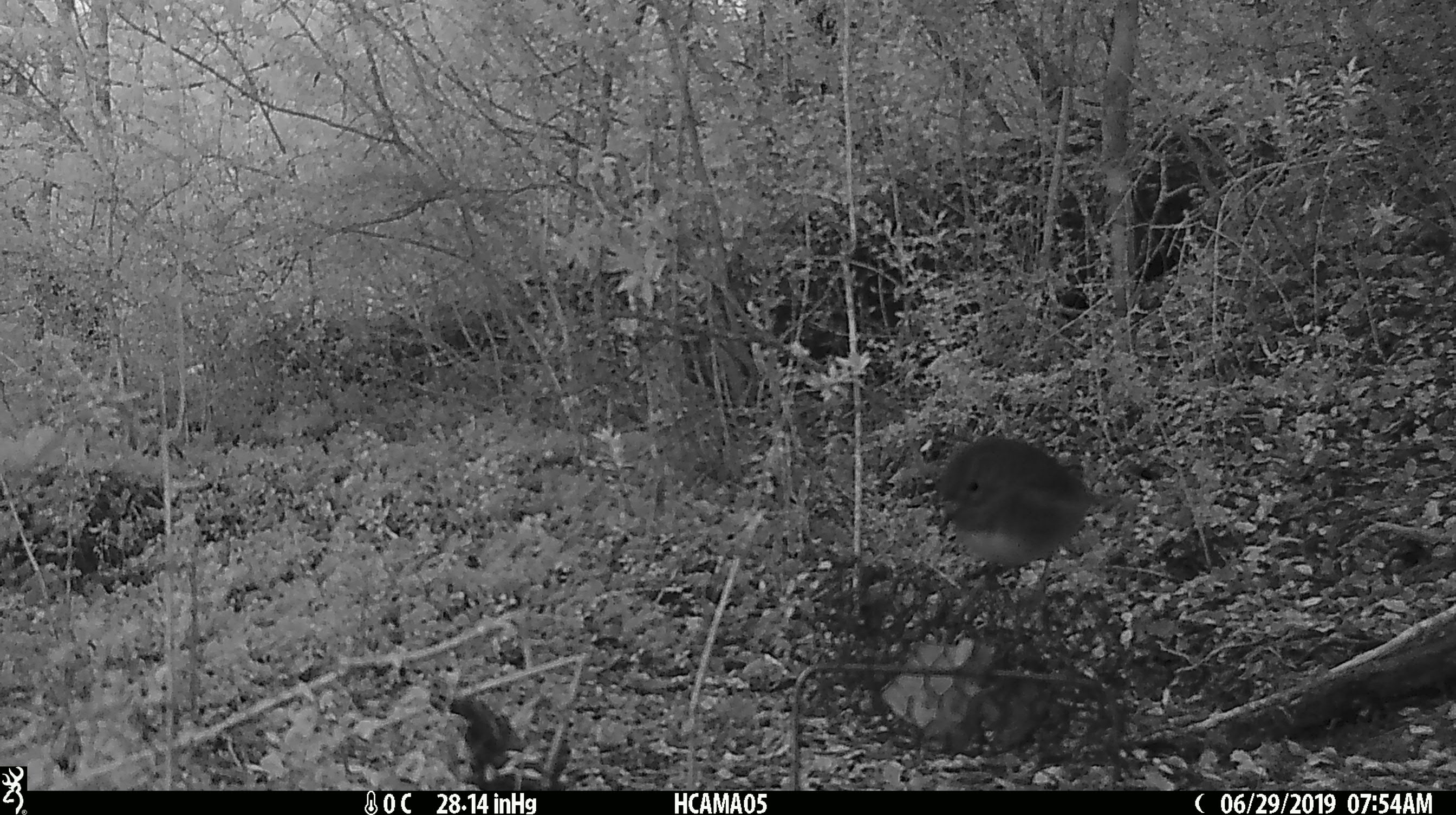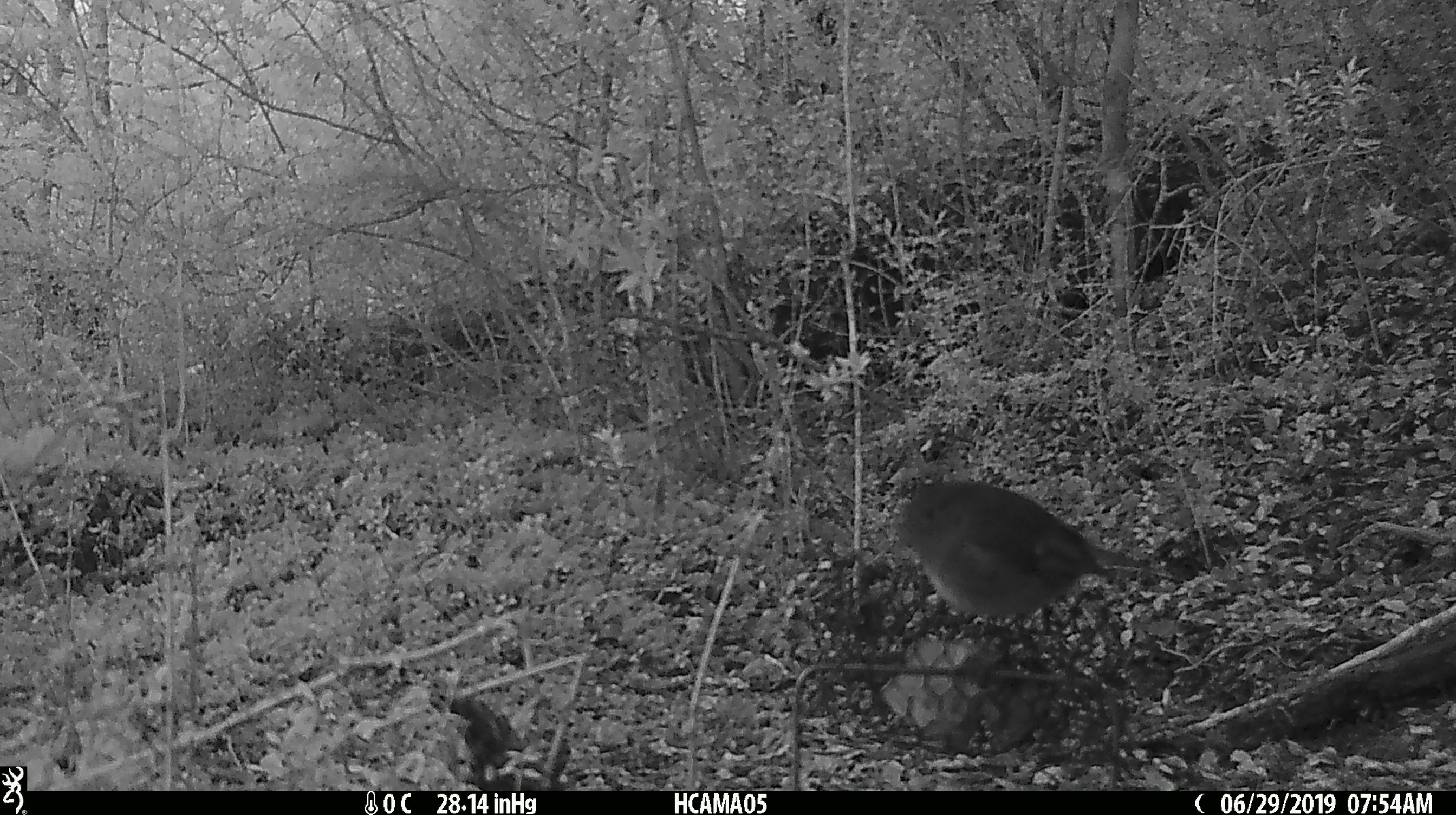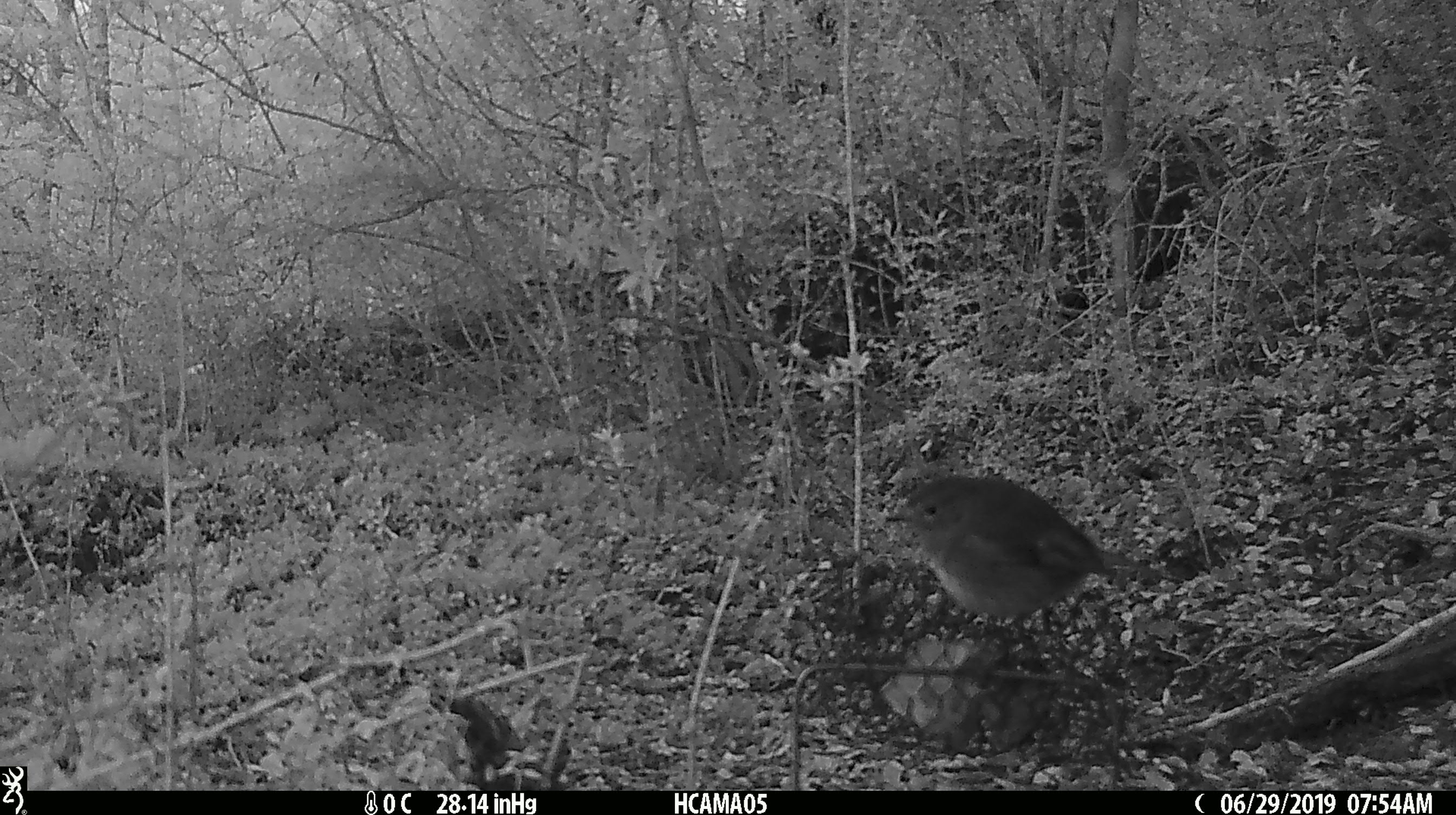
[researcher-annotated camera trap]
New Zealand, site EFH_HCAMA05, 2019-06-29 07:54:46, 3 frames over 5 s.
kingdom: Animalia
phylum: Chordata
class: Aves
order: Passeriformes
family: Petroicidae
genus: Petroica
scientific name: Petroica australis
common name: new zealand robin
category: robin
Robin (new zealand robin) (Petroica australis).